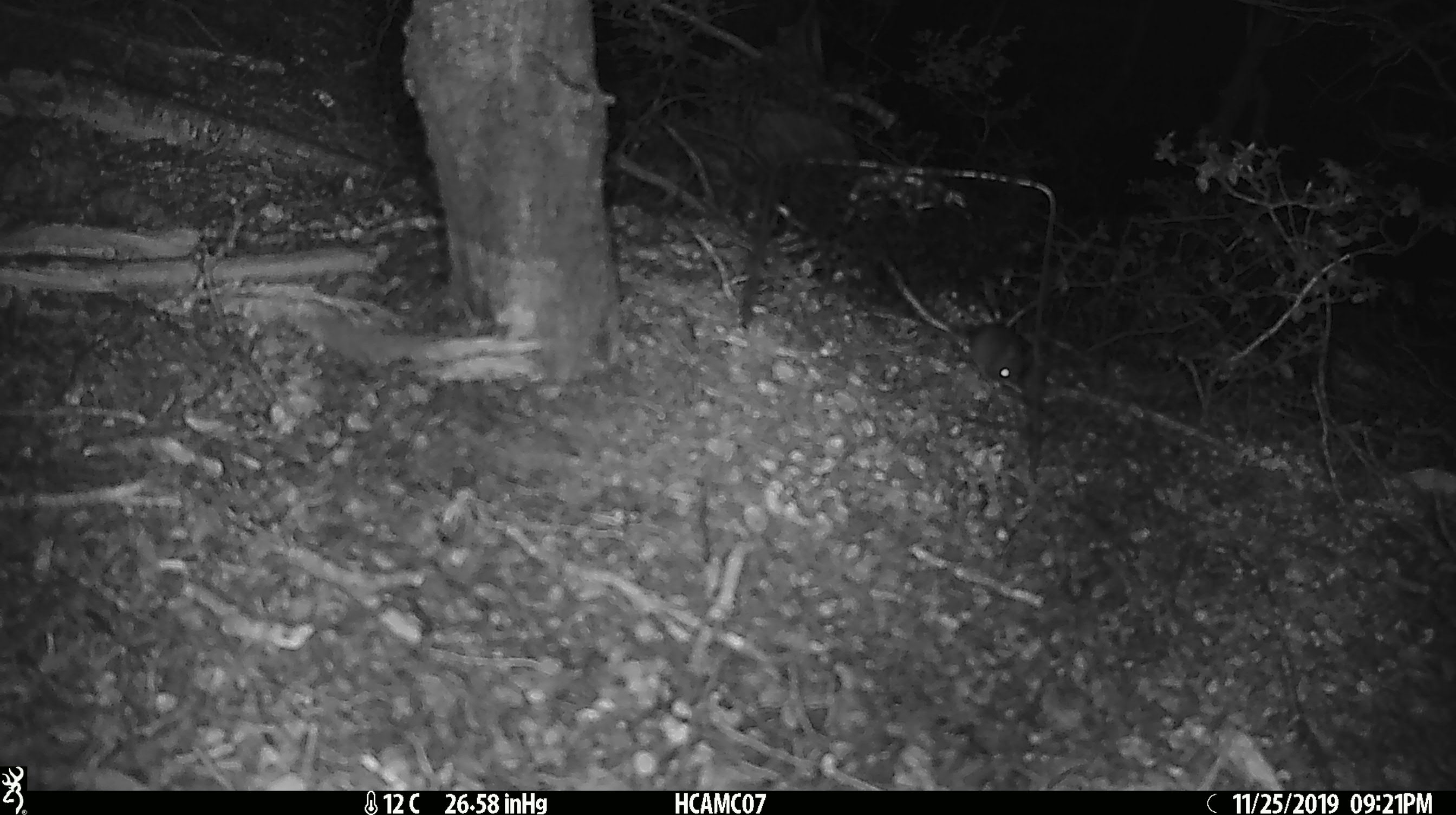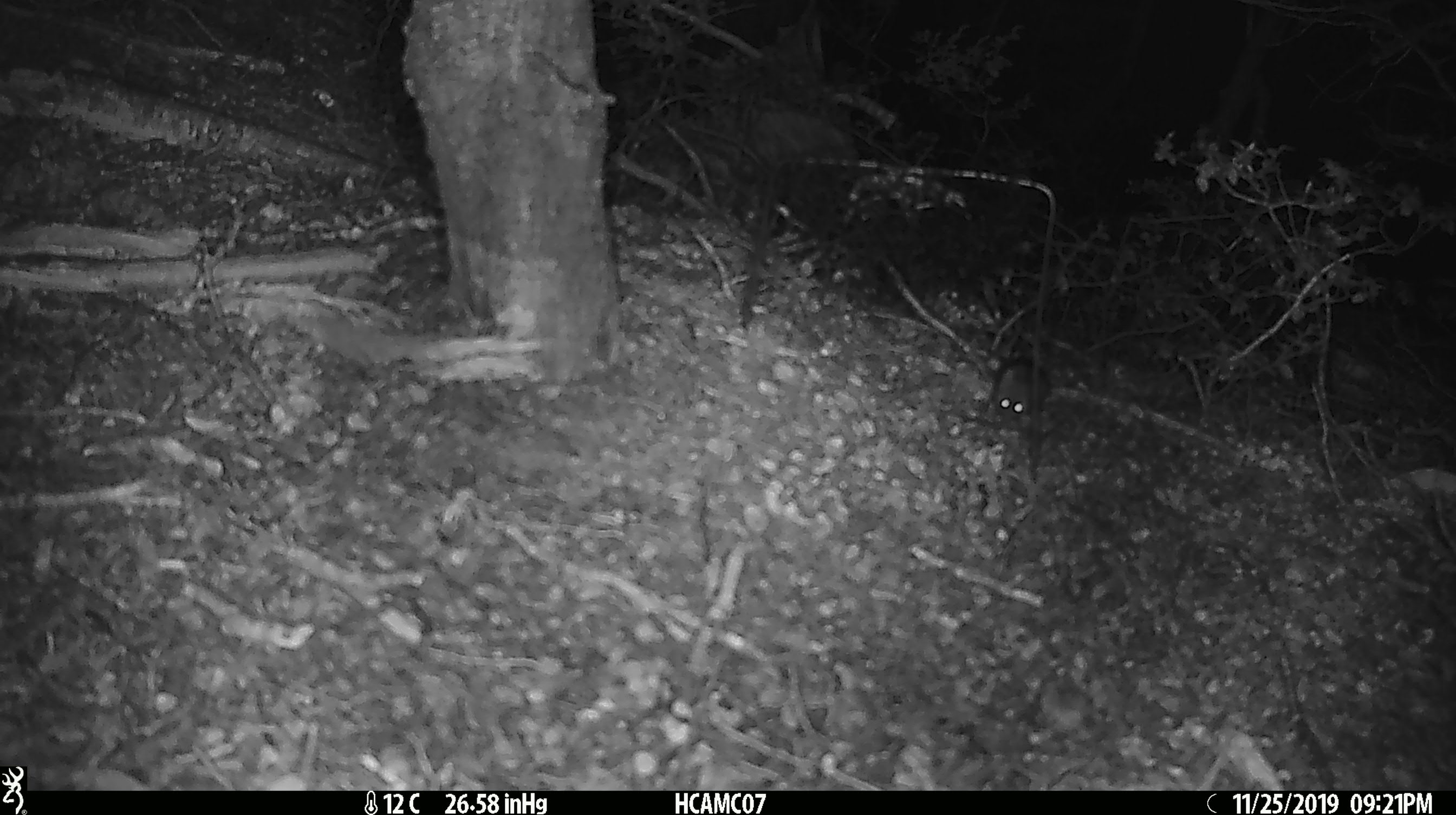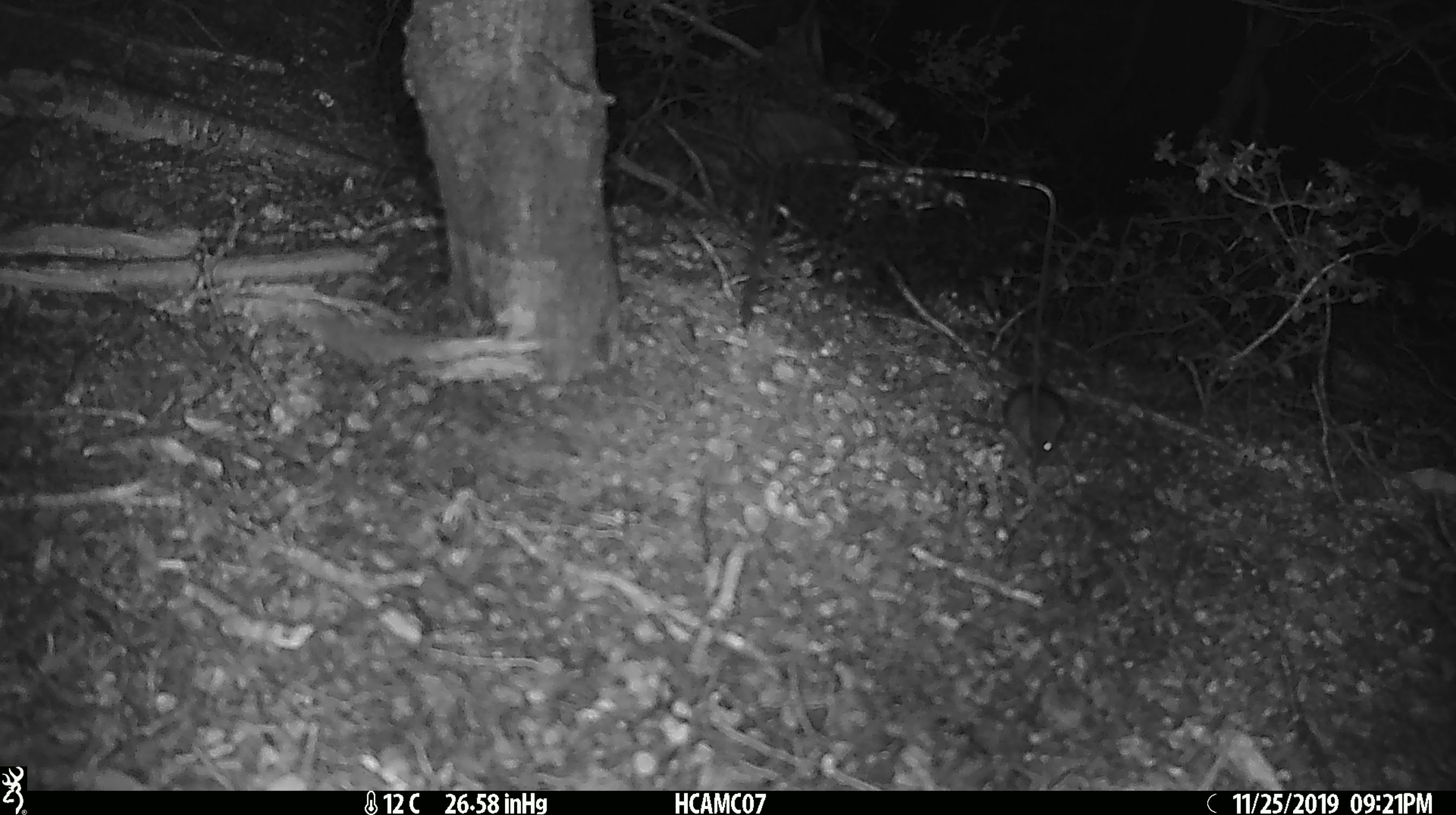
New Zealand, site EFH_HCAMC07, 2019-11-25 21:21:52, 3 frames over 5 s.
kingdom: Animalia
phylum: Chordata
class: Mammalia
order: Rodentia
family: Muridae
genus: Mus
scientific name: Mus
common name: mouse